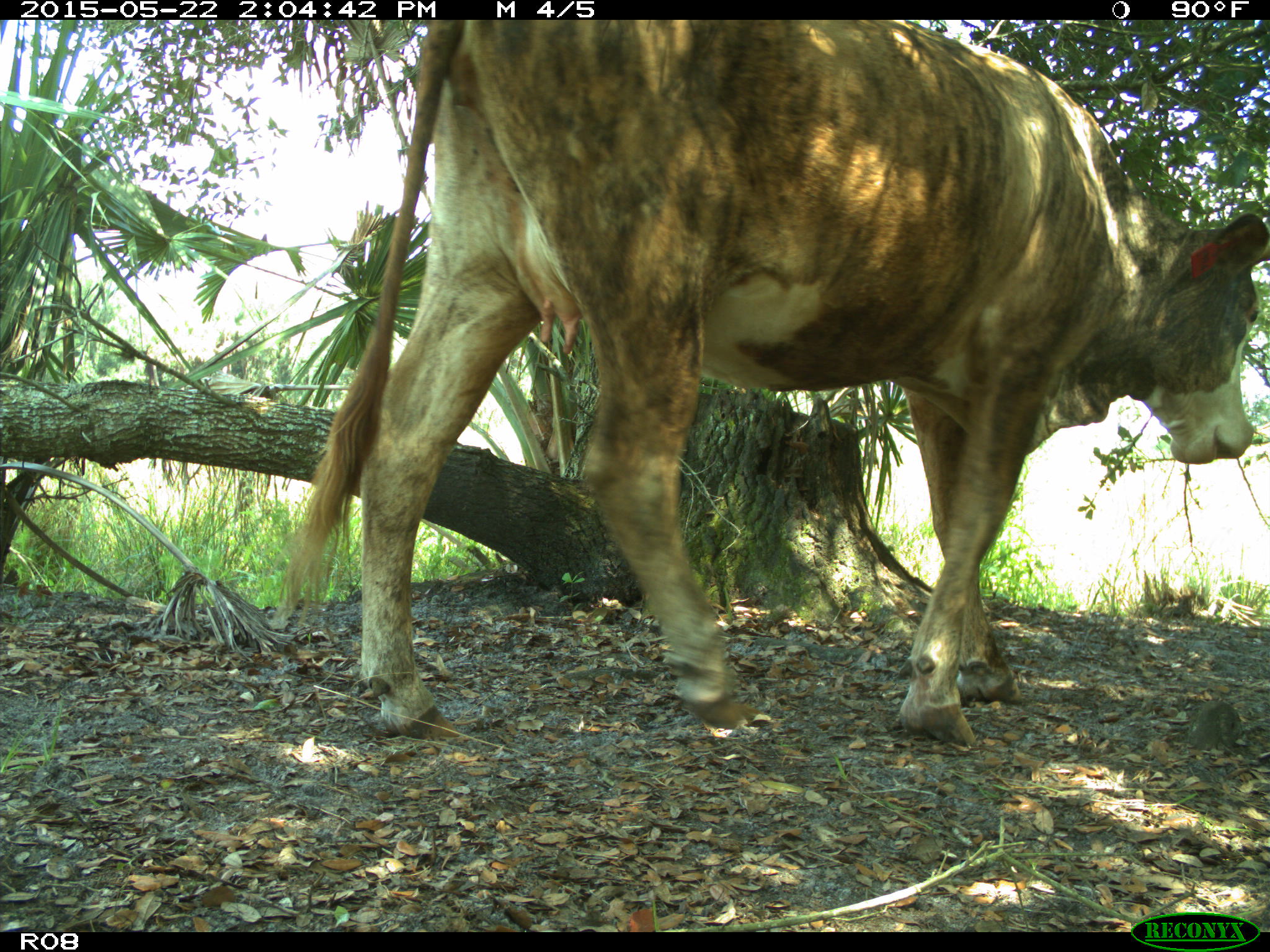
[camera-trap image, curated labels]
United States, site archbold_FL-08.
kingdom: Animalia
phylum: Chordata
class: Mammalia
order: Artiodactyla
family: Bovidae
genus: Bos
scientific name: Bos taurus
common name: domestic cow